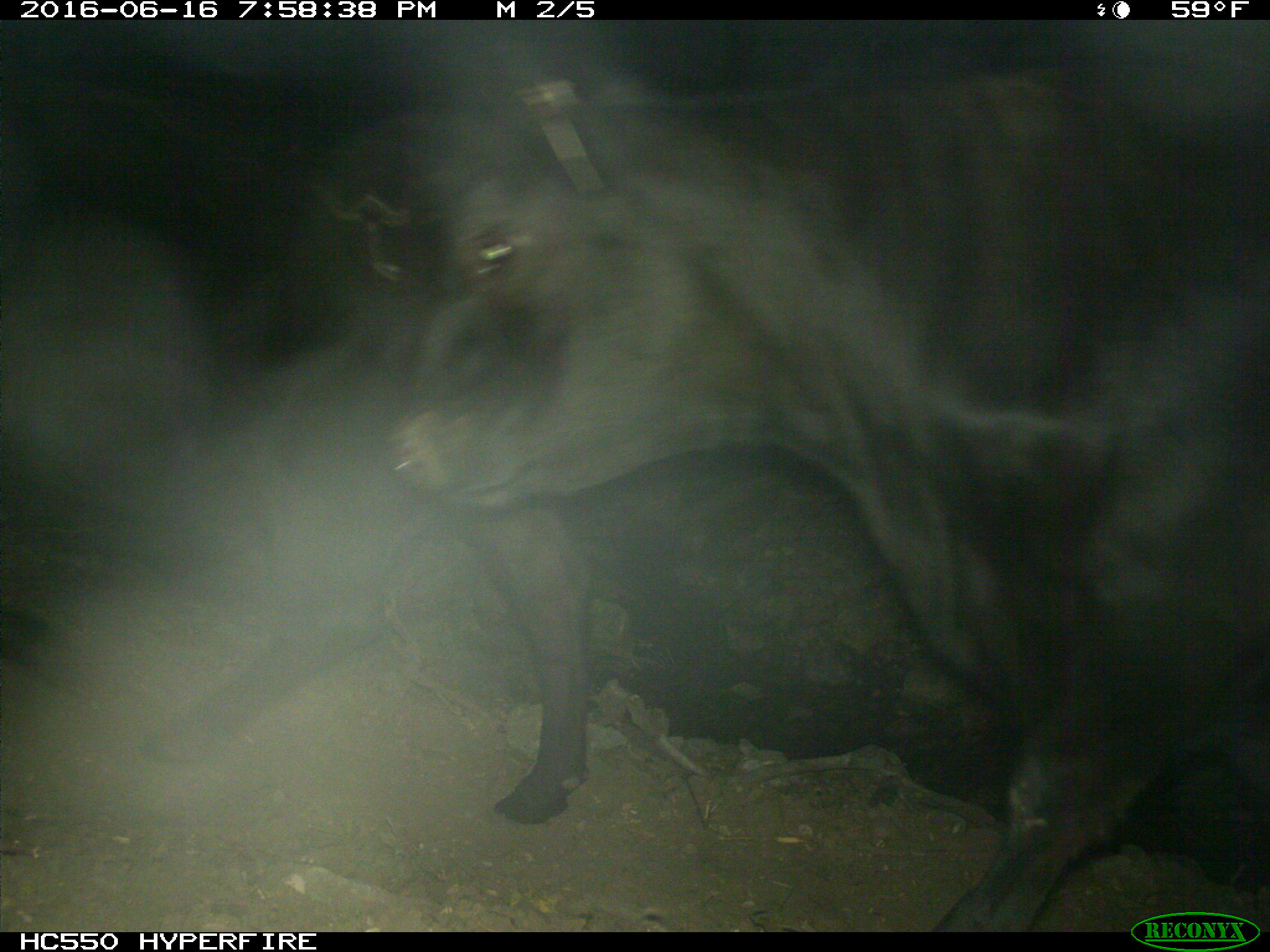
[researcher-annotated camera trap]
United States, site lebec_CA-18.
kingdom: Animalia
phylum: Chordata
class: Mammalia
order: Artiodactyla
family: Bovidae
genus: Bos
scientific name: Bos taurus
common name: domestic cow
Bos taurus (domestic cow).